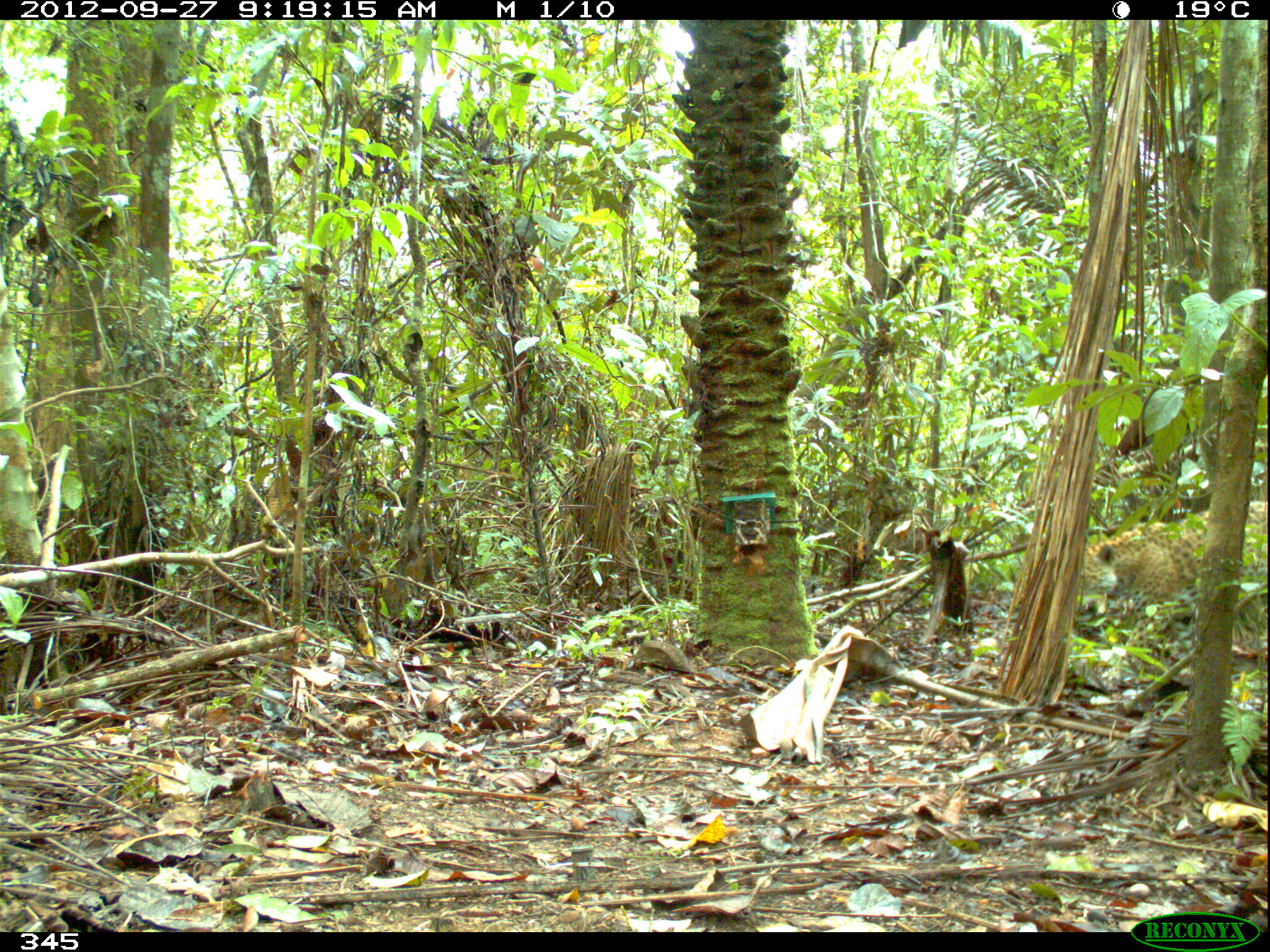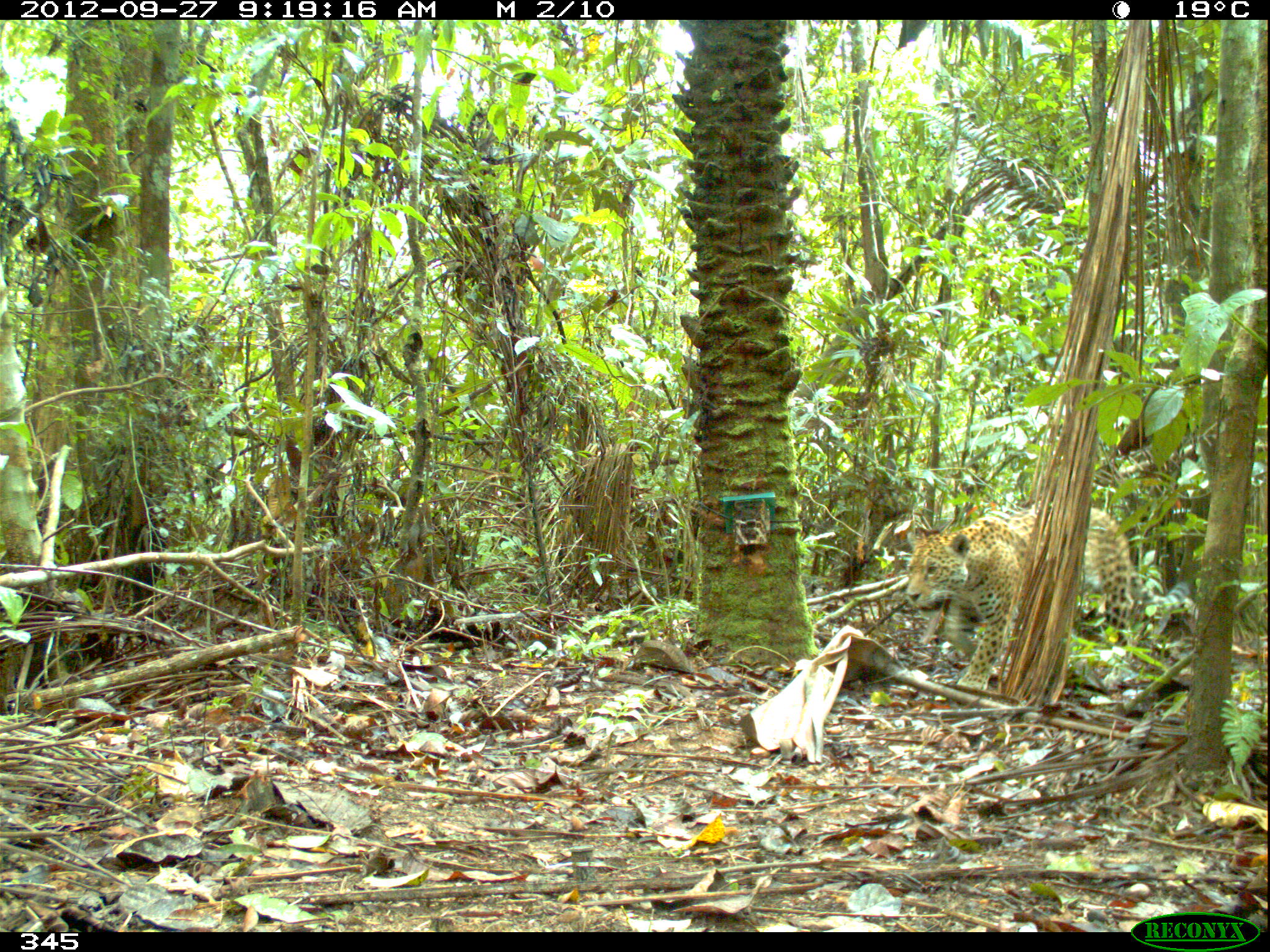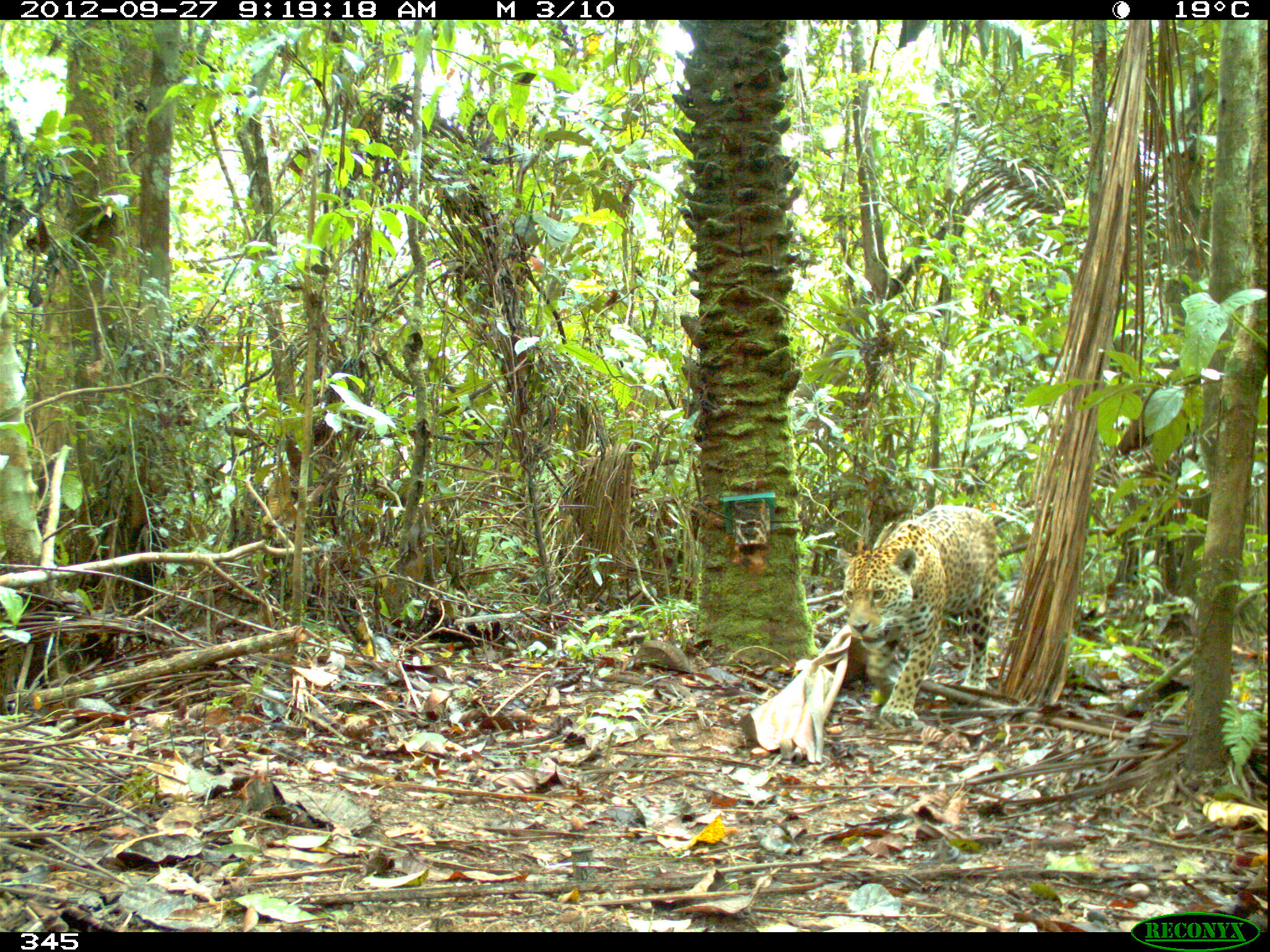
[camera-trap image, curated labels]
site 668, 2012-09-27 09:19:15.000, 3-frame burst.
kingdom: Animalia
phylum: Chordata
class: Mammalia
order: Carnivora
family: Felidae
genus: Panthera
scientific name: Panthera onca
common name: jaguar